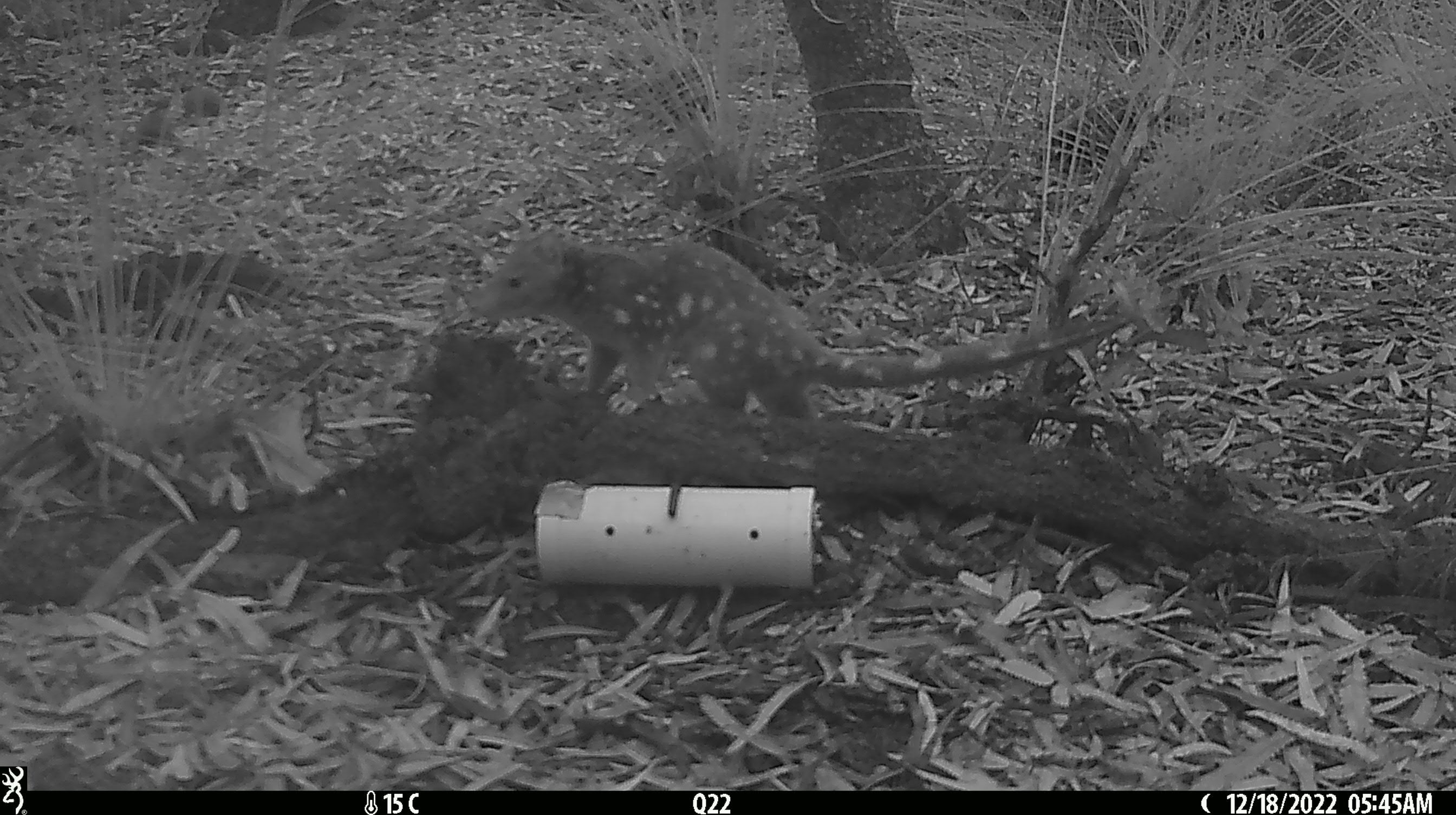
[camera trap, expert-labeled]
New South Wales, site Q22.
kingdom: Animalia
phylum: Chordata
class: Mammalia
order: Dasyuromorphia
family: Dasyuridae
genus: Dasyurus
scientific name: Dasyurus maculatus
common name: spotted-tailed quoll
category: quoll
Quoll (spotted-tailed quoll) (Dasyurus maculatus).